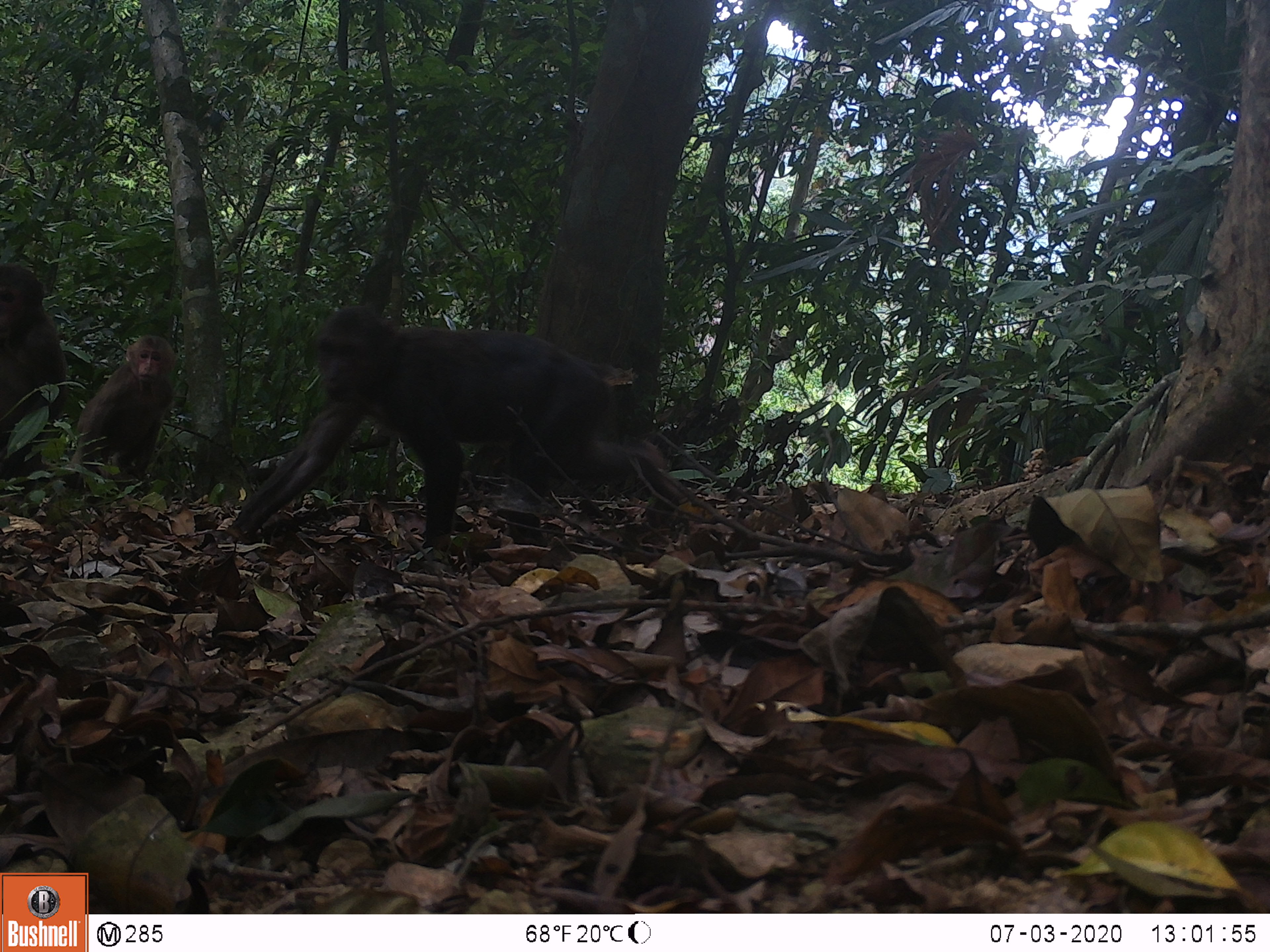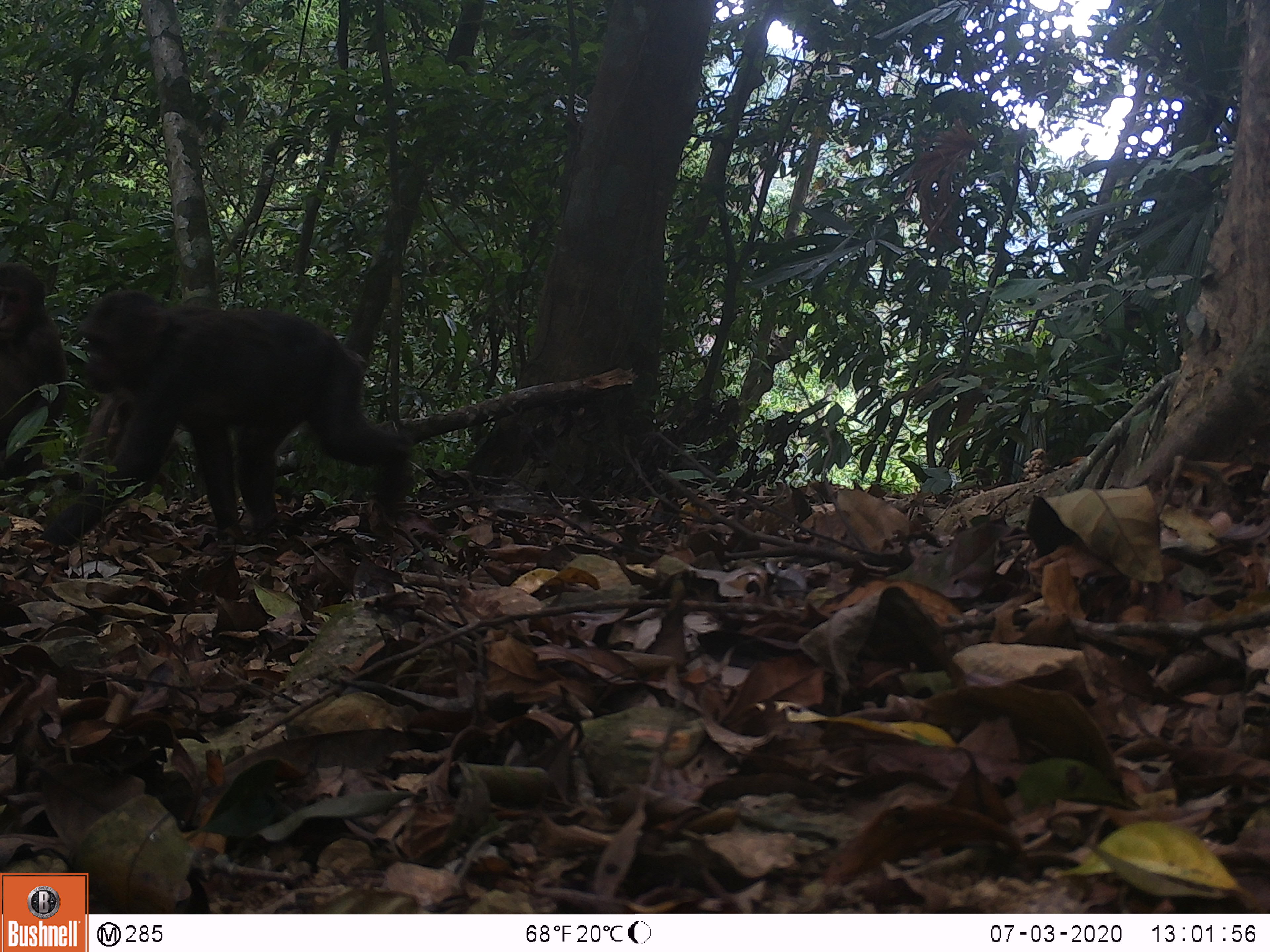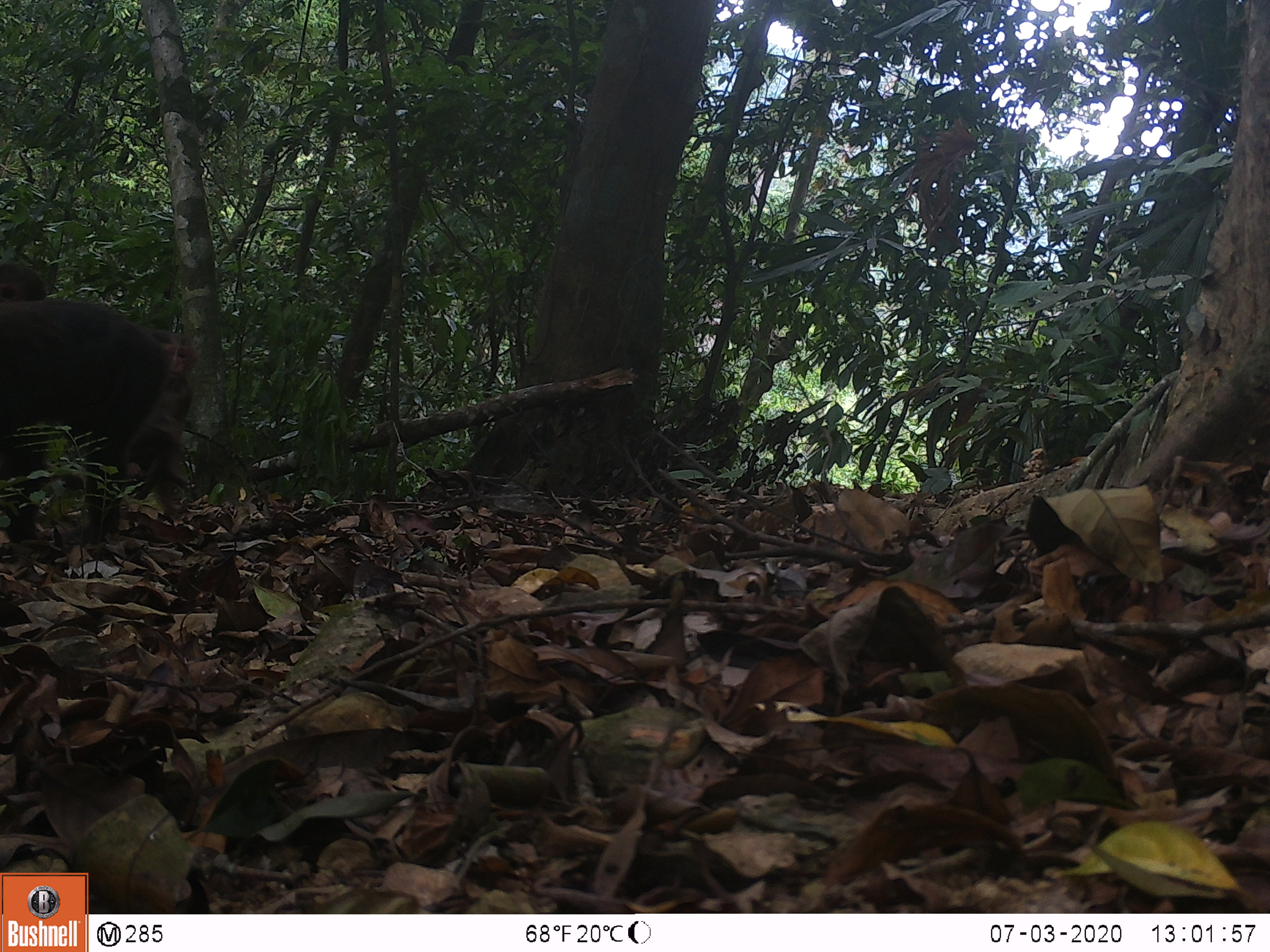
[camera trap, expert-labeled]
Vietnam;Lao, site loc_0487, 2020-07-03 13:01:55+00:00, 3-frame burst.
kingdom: Animalia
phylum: Chordata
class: Mammalia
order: Primates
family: Cercopithecidae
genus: Macaca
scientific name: Macaca arctoides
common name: stump-tailed macaque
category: stump tailed macaque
Stump tailed macaque (stump-tailed macaque) (Macaca arctoides). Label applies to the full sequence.